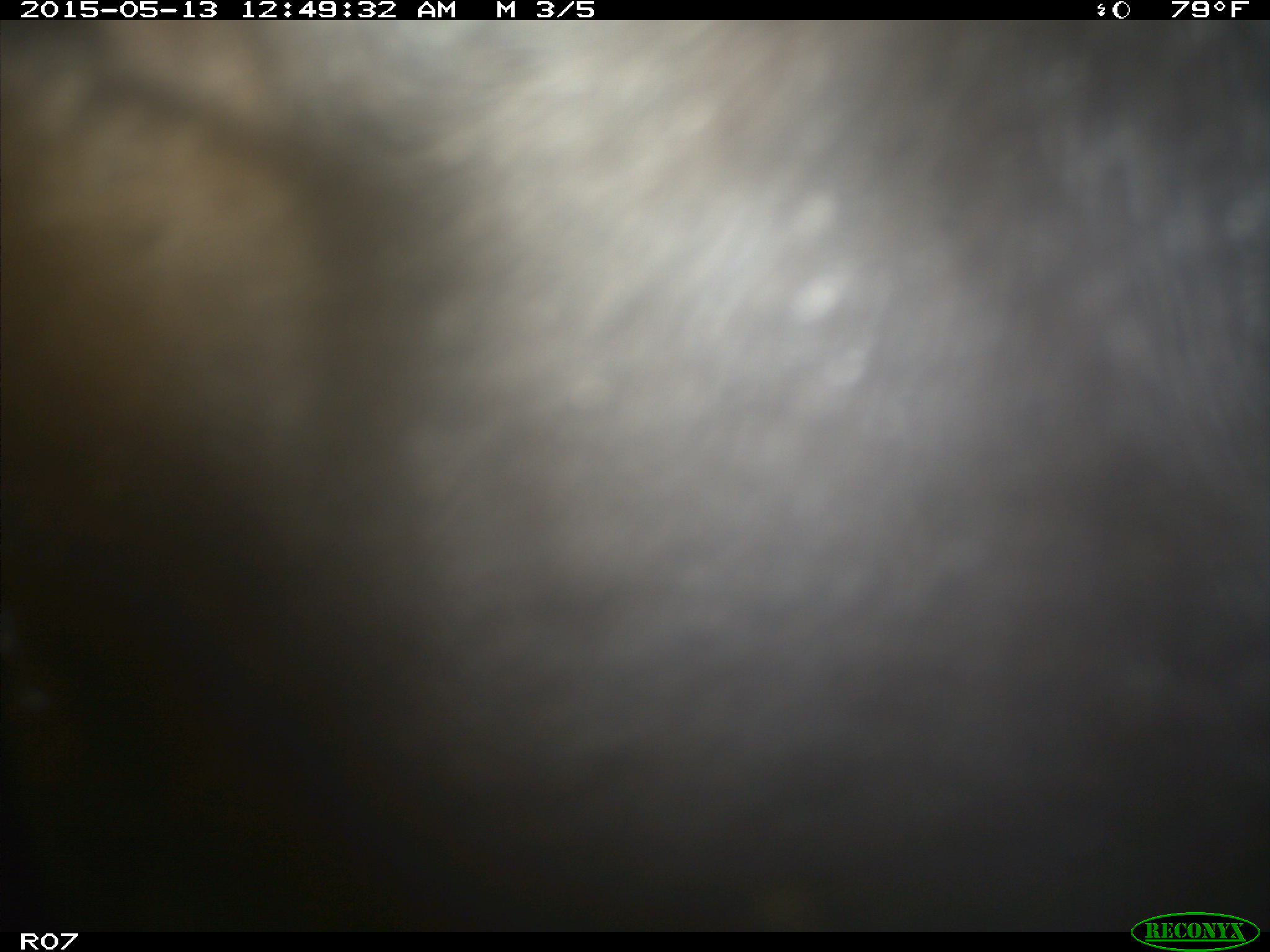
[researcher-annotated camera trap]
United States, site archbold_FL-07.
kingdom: Animalia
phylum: Chordata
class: Mammalia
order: Artiodactyla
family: Bovidae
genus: Bos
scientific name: Bos taurus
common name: domestic cow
Bos taurus (domestic cow).